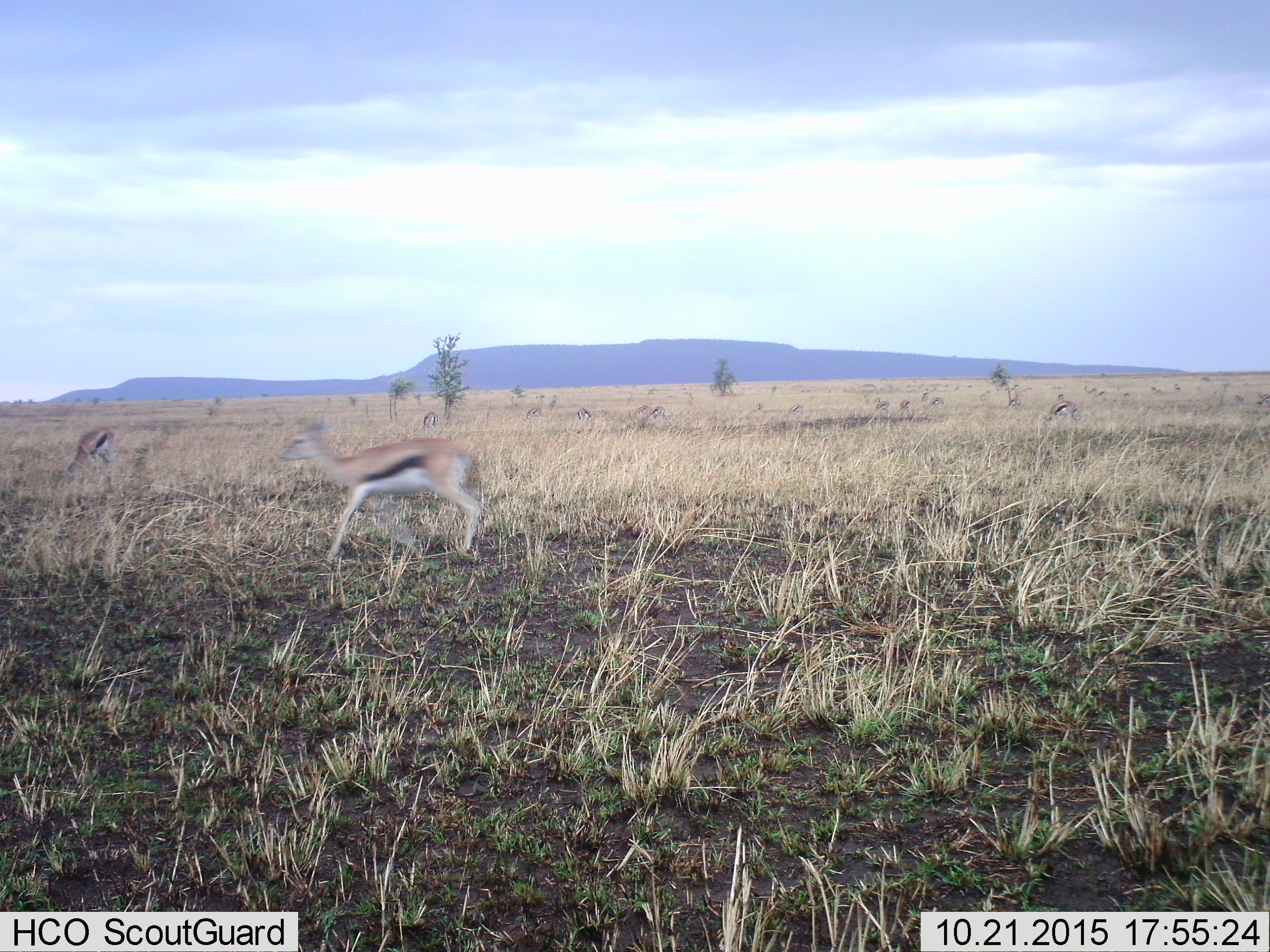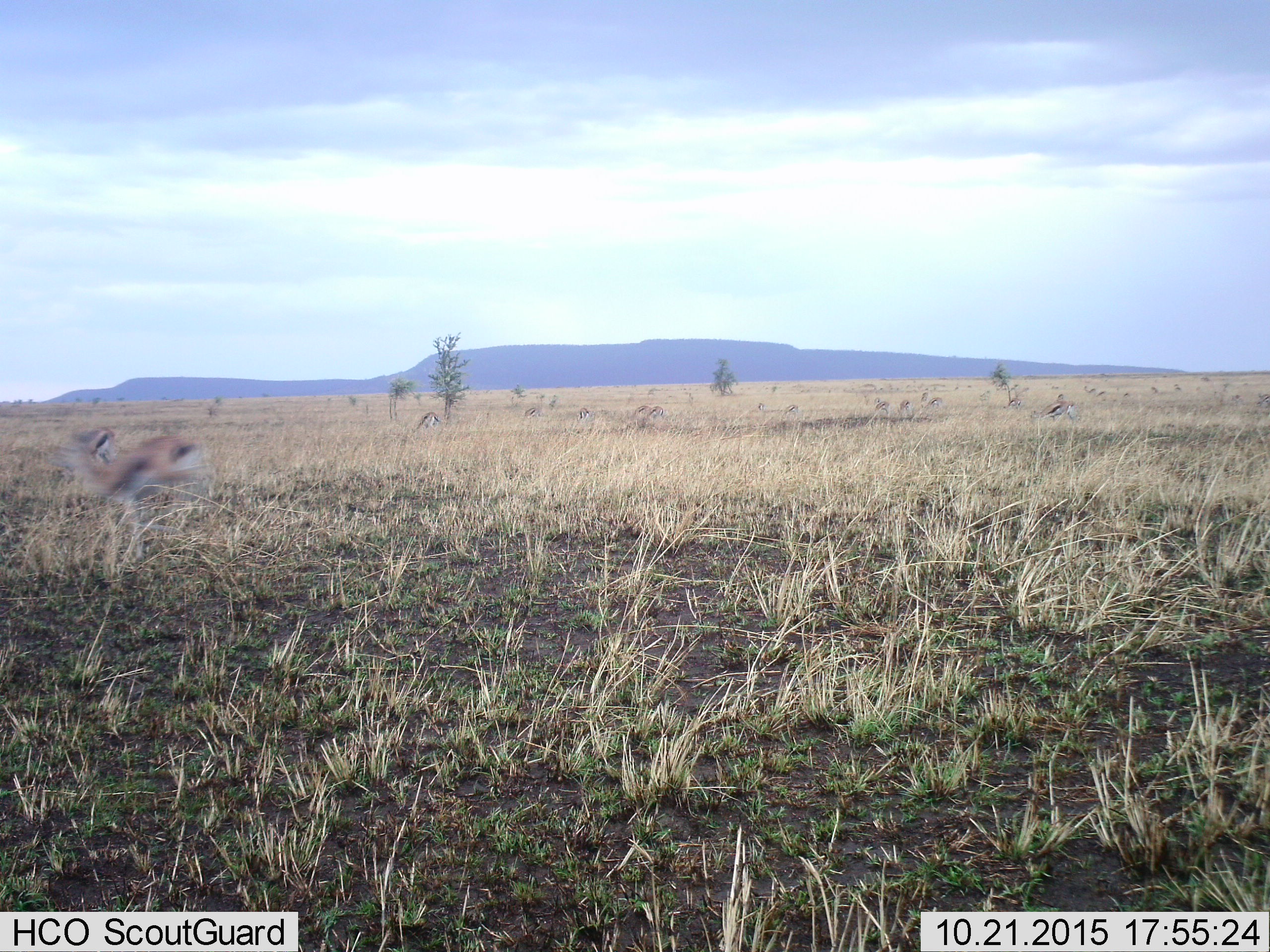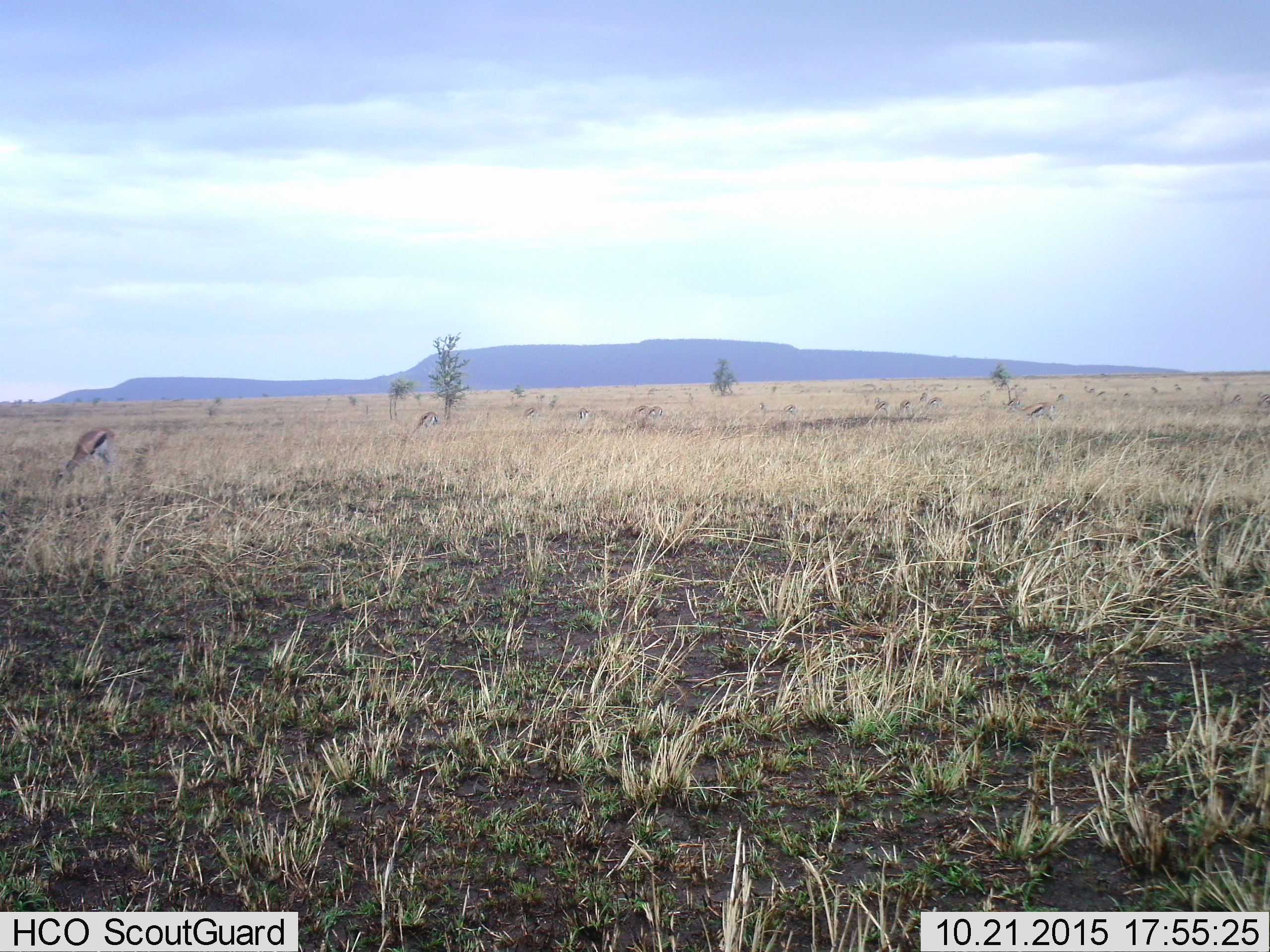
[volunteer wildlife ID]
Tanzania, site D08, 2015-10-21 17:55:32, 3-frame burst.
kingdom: Animalia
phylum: Chordata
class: Mammalia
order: Artiodactyla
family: Bovidae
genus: Eudorcas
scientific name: Eudorcas thomsonii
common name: thomson's gazelle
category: gazellethomsons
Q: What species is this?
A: Gazellethomsons (thomson's gazelle) (Eudorcas thomsonii).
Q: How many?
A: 11-50.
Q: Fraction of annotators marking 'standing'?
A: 42%.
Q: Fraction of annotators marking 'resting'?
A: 0%.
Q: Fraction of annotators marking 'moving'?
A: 89%.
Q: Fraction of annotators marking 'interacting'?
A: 0%.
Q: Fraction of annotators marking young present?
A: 16%.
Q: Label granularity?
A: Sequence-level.